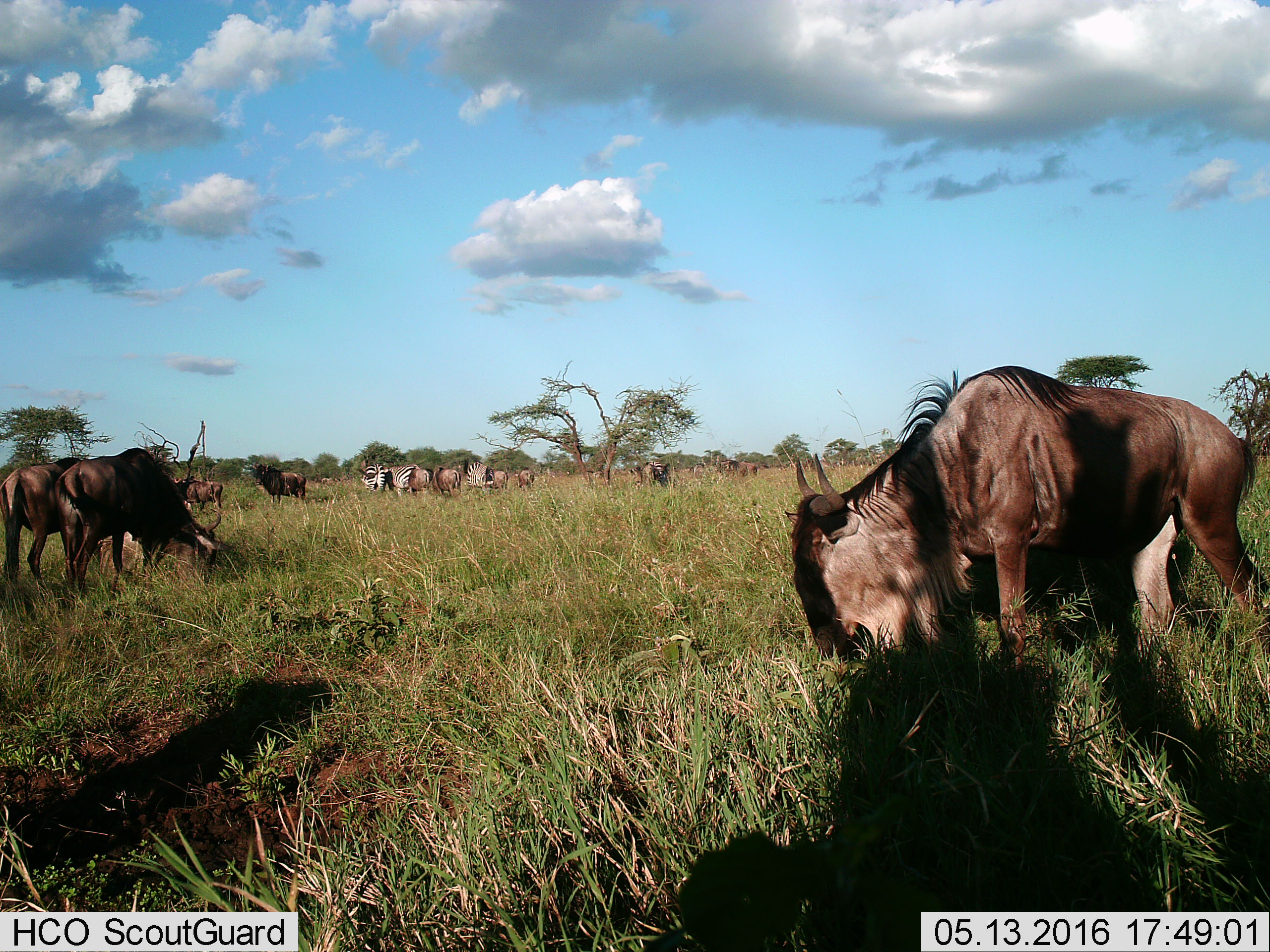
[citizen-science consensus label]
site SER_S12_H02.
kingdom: Animalia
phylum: Chordata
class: Mammalia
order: Artiodactyla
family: Bovidae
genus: Connochaetes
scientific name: Connochaetes taurinus taurinus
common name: blue wildebeest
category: wildebeestblue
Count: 7.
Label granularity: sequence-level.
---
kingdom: Animalia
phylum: Chordata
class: Mammalia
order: Perissodactyla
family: Equidae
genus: Equus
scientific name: Equus quagga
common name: plains zebra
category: zebraplains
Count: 4.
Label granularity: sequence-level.